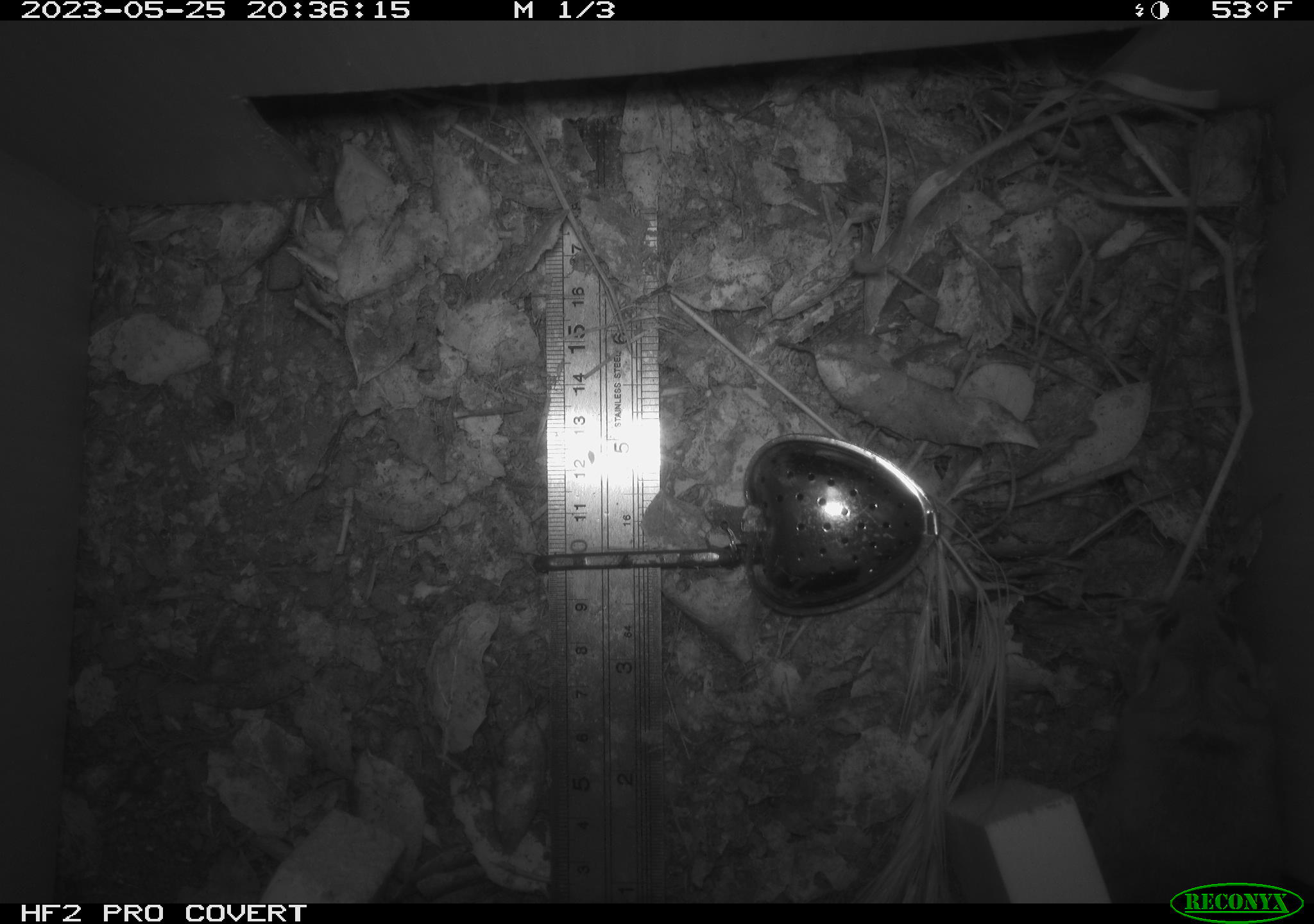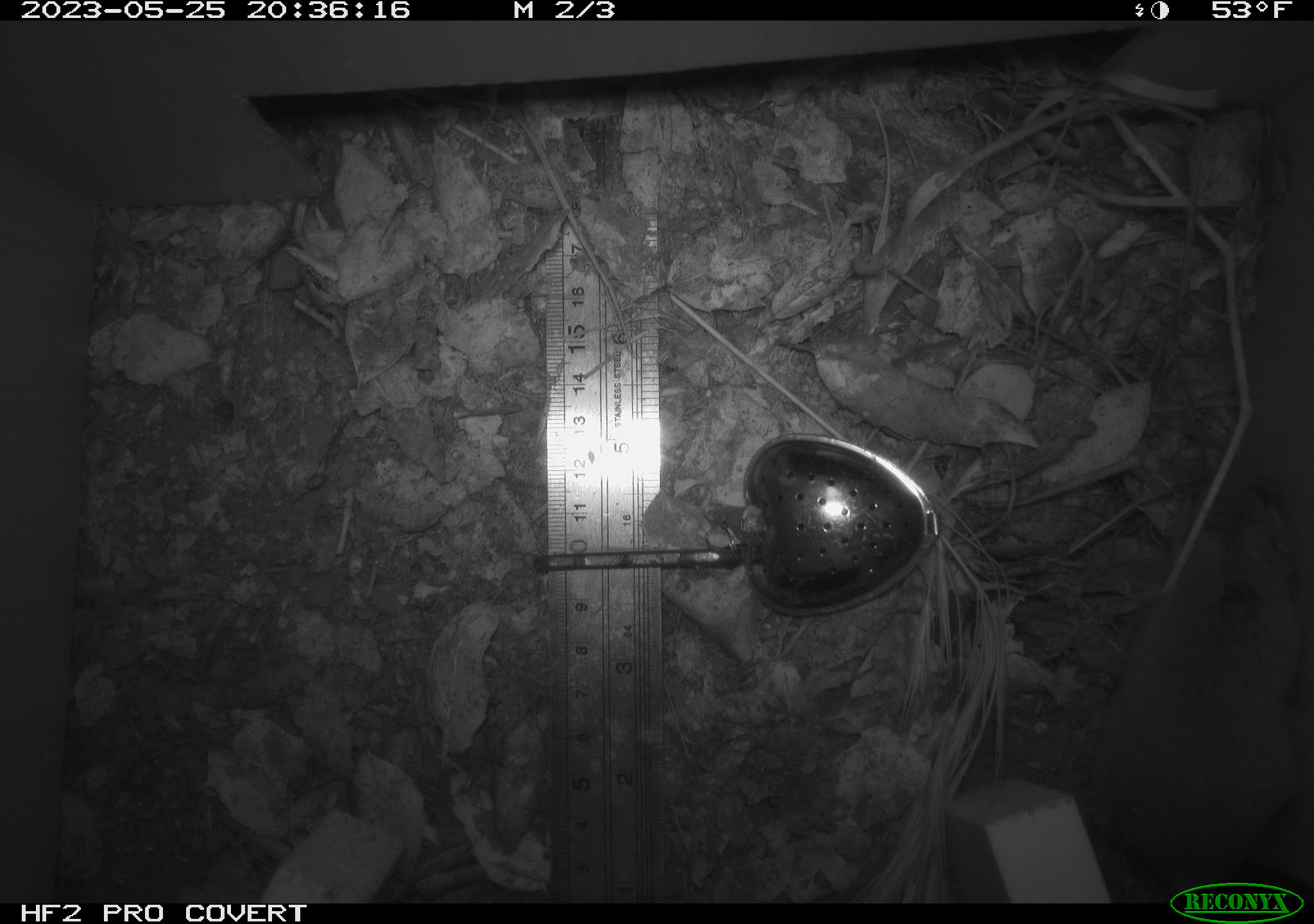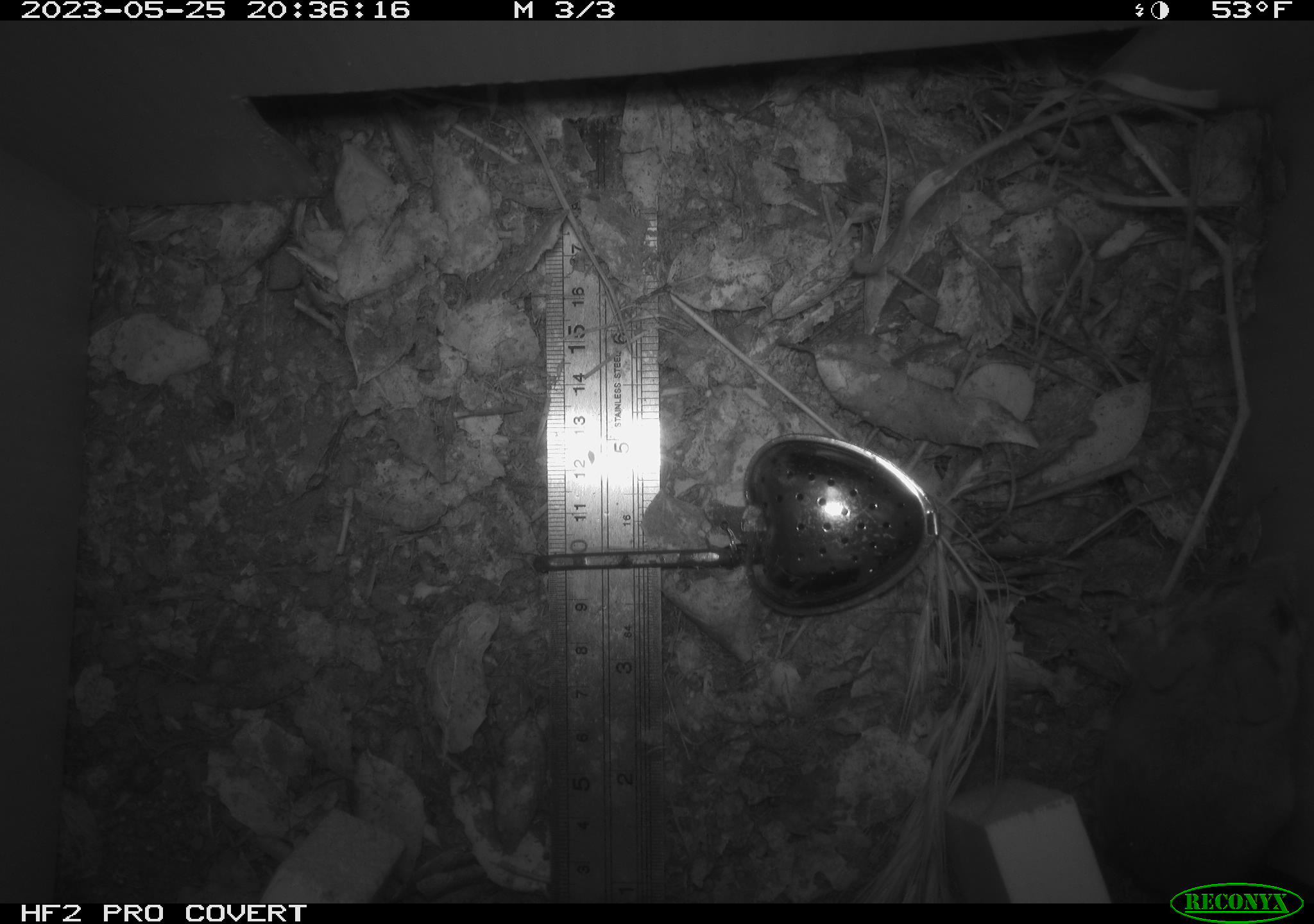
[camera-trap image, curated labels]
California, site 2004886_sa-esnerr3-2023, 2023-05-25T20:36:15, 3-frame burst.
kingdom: Animalia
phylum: Chordata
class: Mammalia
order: Rodentia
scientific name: Rodentia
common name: mouse species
Mouse species (Rodentia).